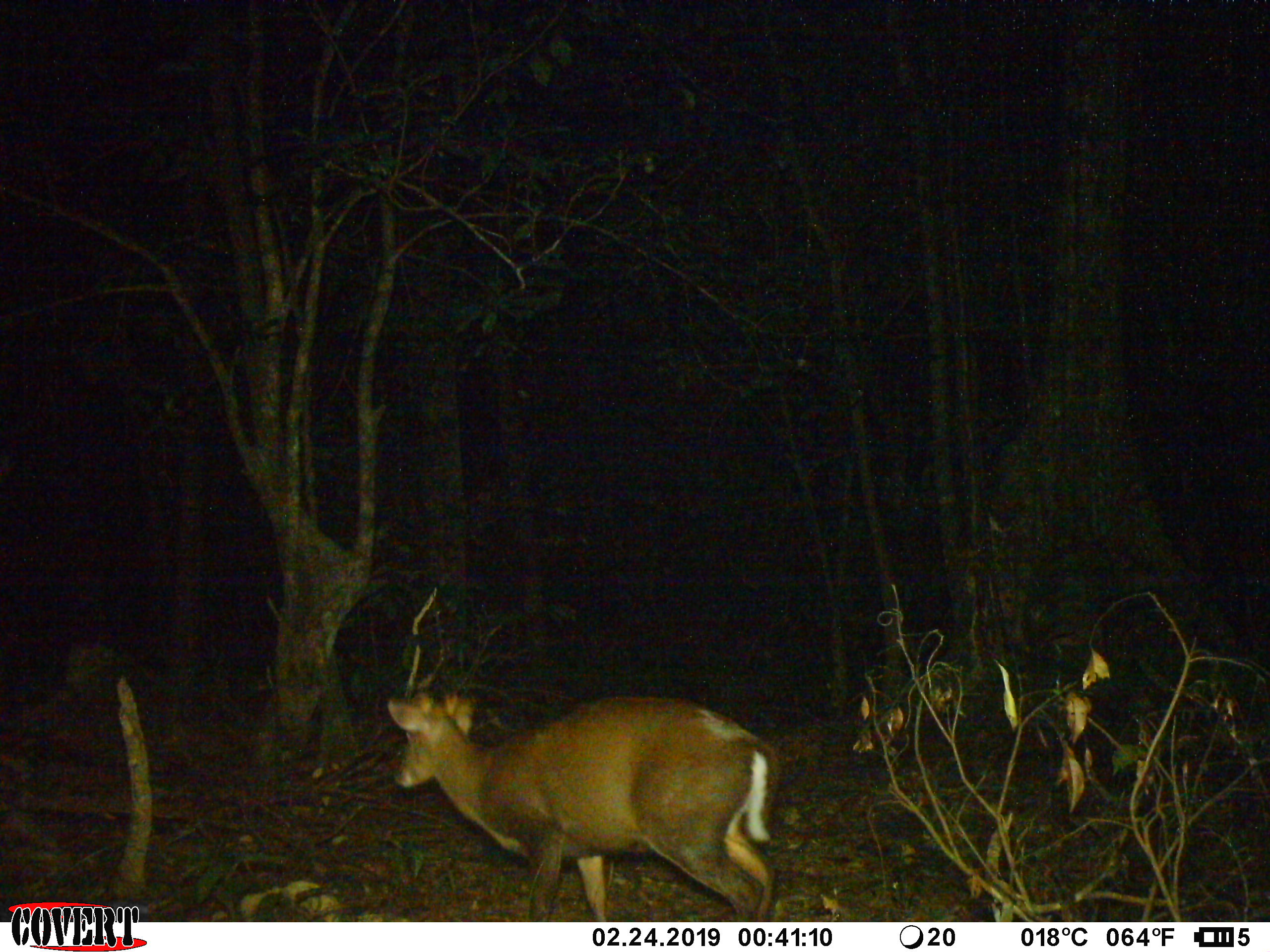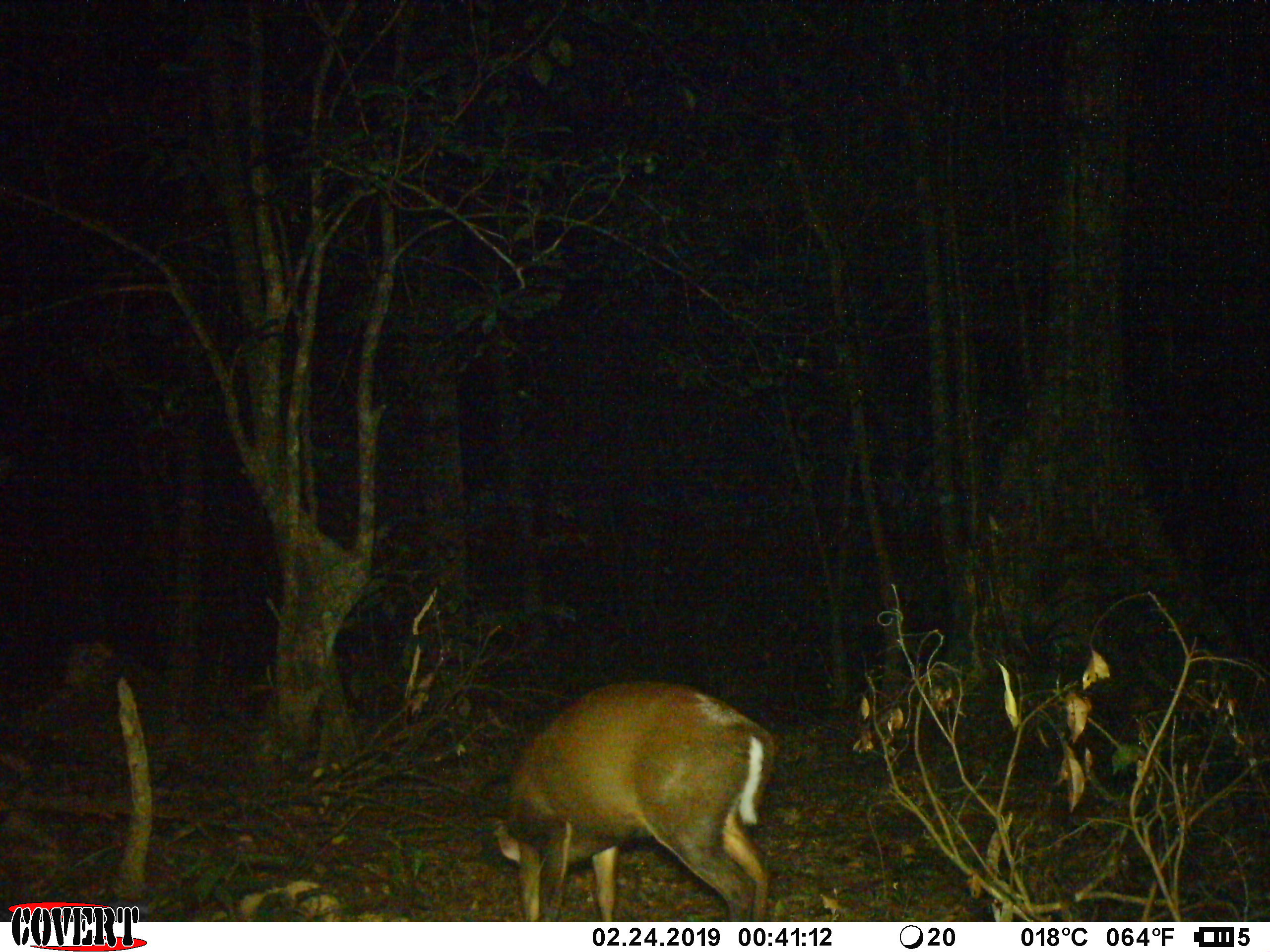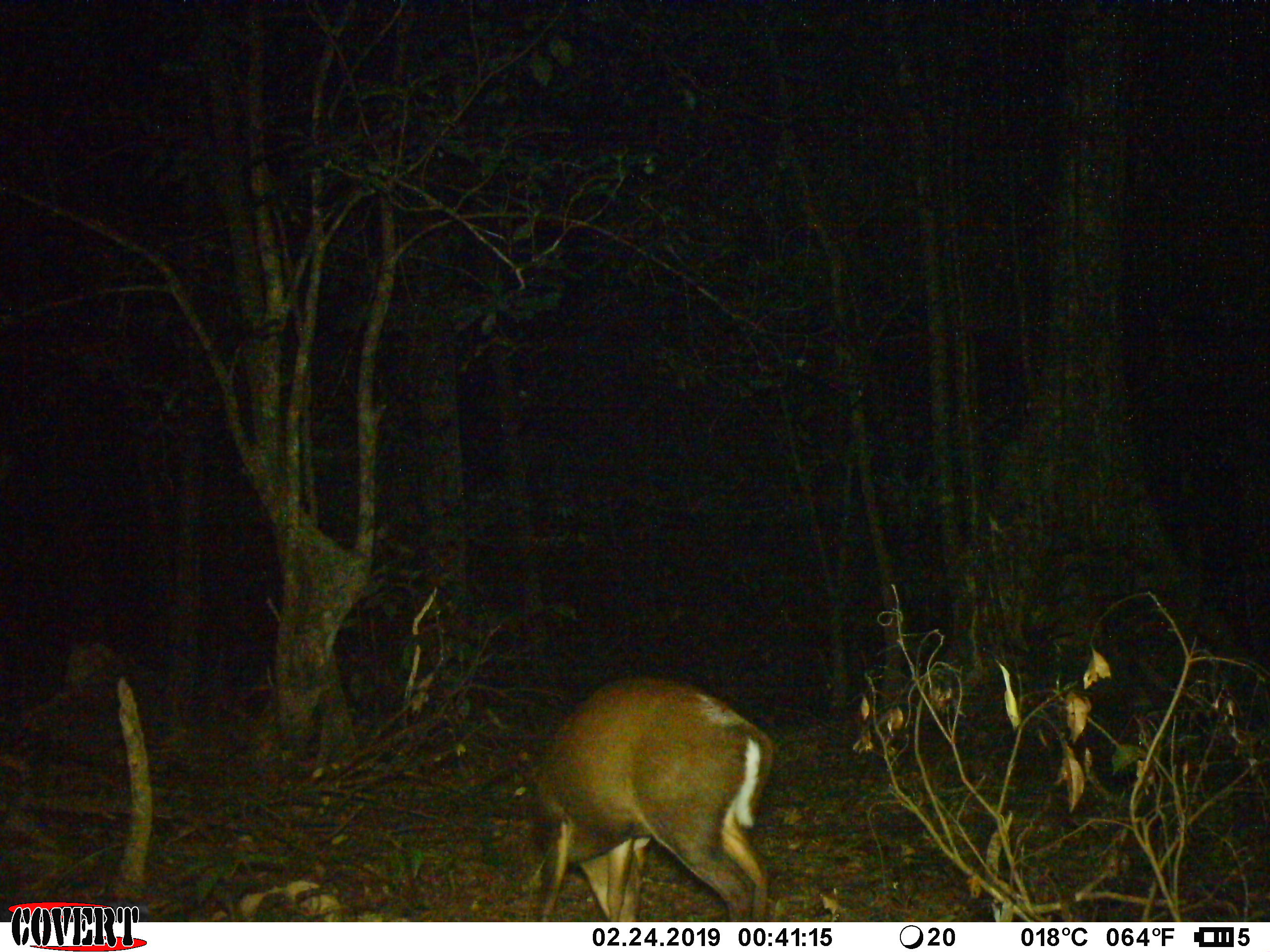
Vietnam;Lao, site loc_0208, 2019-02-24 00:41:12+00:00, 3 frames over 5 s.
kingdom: Animalia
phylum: Chordata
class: Mammalia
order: Artiodactyla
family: Cervidae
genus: Muntiacus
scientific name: Muntiacus rooseveltorum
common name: roosevelt's muntjac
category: roosevelts muntjac group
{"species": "roosevelts muntjac group (roosevelt's muntjac) (Muntiacus rooseveltorum)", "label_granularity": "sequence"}